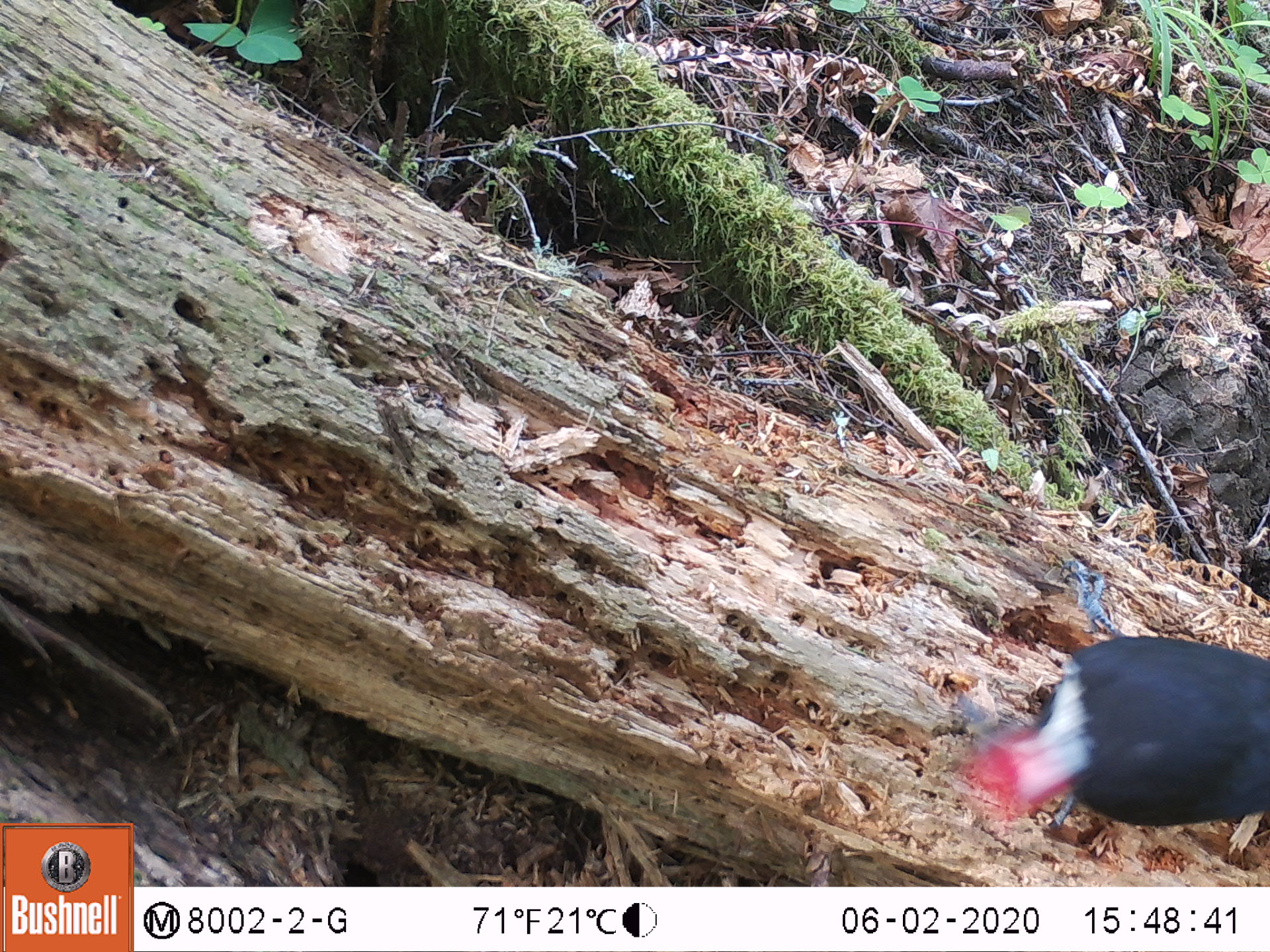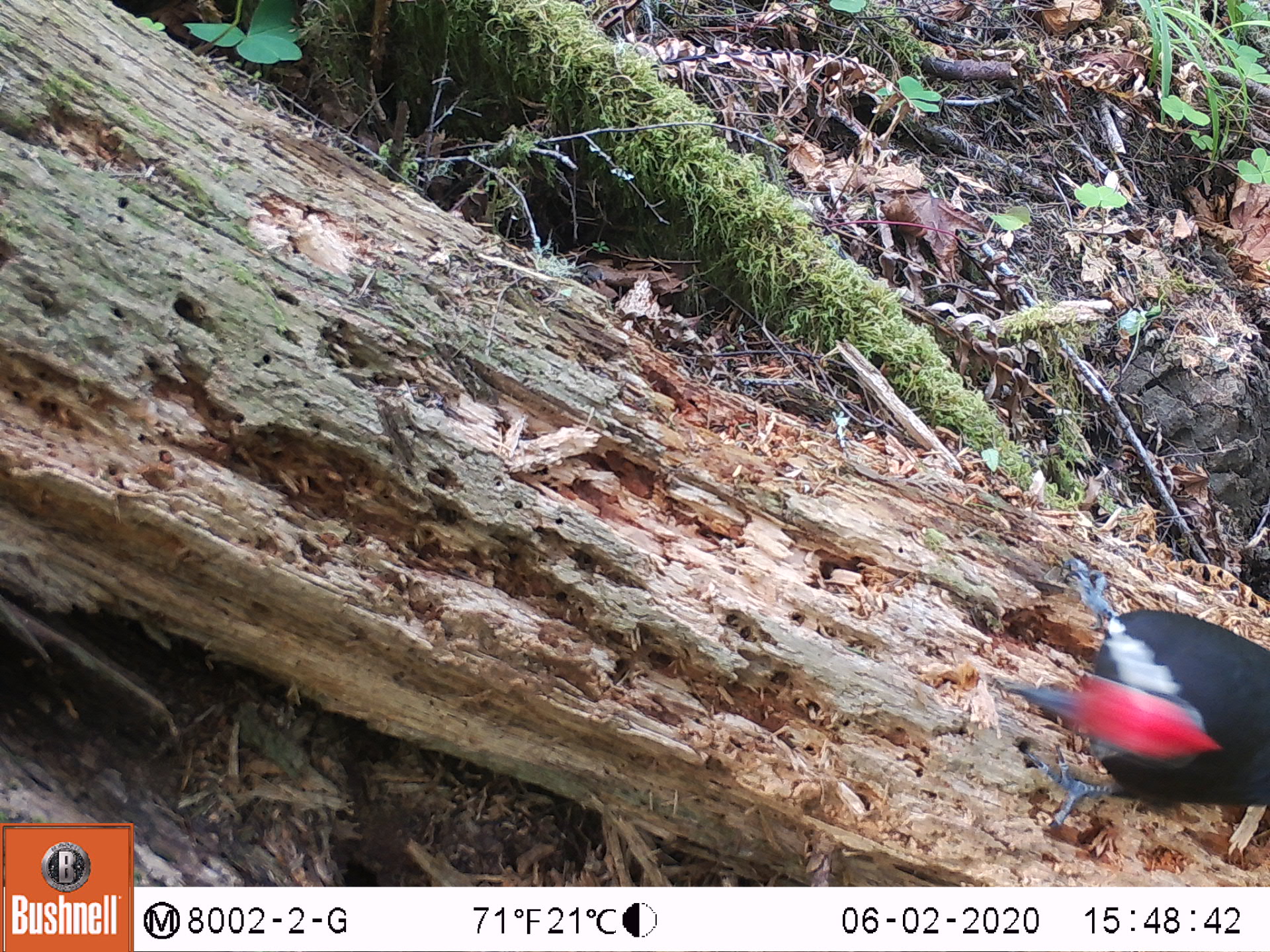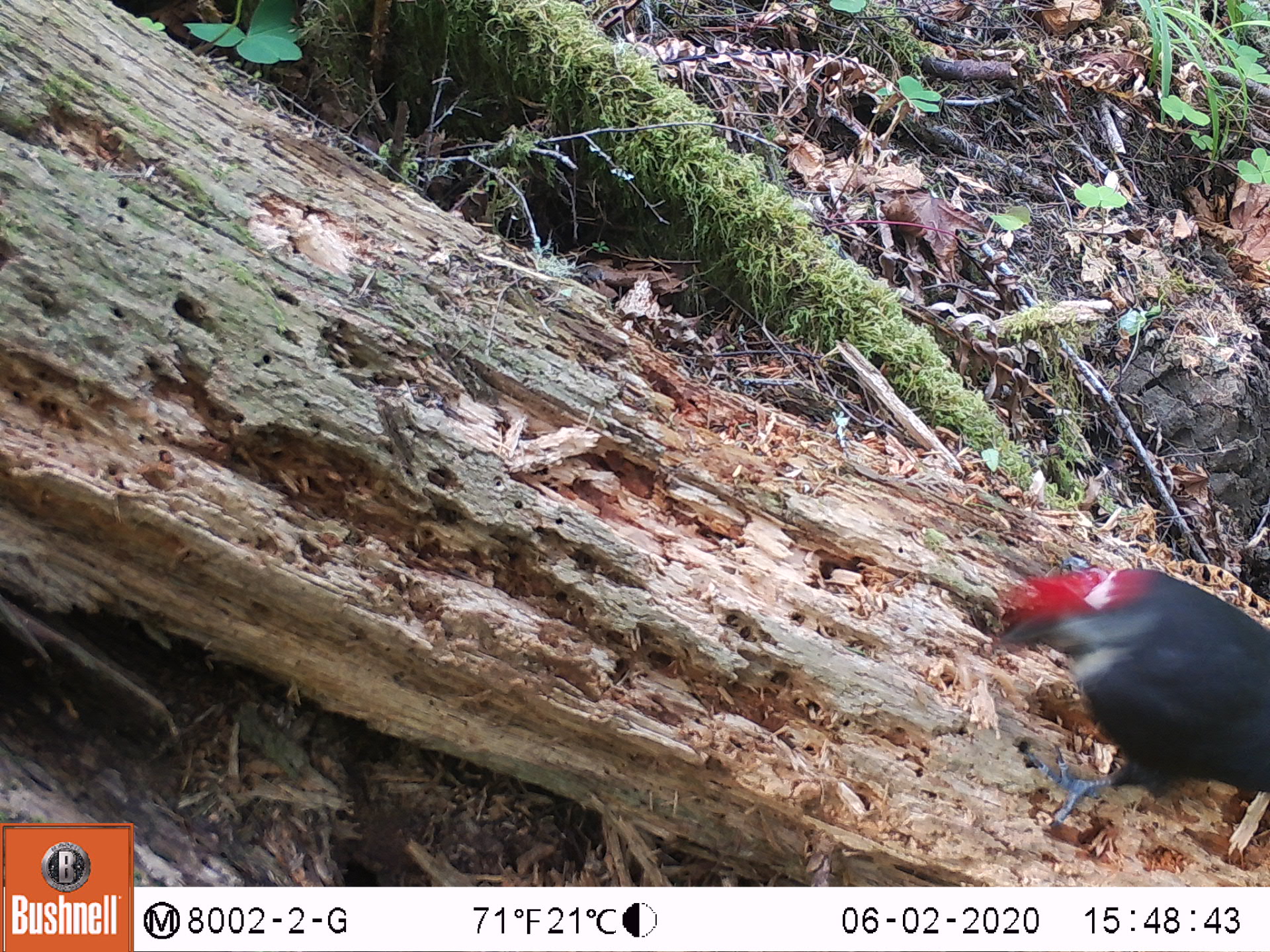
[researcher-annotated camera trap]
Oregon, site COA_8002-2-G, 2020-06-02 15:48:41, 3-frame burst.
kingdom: Animalia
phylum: Chordata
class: Aves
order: Piciformes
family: Picidae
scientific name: Picidae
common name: woodpeckers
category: picidae family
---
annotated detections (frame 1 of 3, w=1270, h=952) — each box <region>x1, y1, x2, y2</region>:
picidae family: <region>950, 633, 1266, 857</region>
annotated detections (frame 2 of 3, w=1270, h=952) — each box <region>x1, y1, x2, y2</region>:
picidae family: <region>1006, 557, 1263, 821</region>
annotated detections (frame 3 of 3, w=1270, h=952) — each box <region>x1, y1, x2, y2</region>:
picidae family: <region>993, 557, 1263, 833</region>